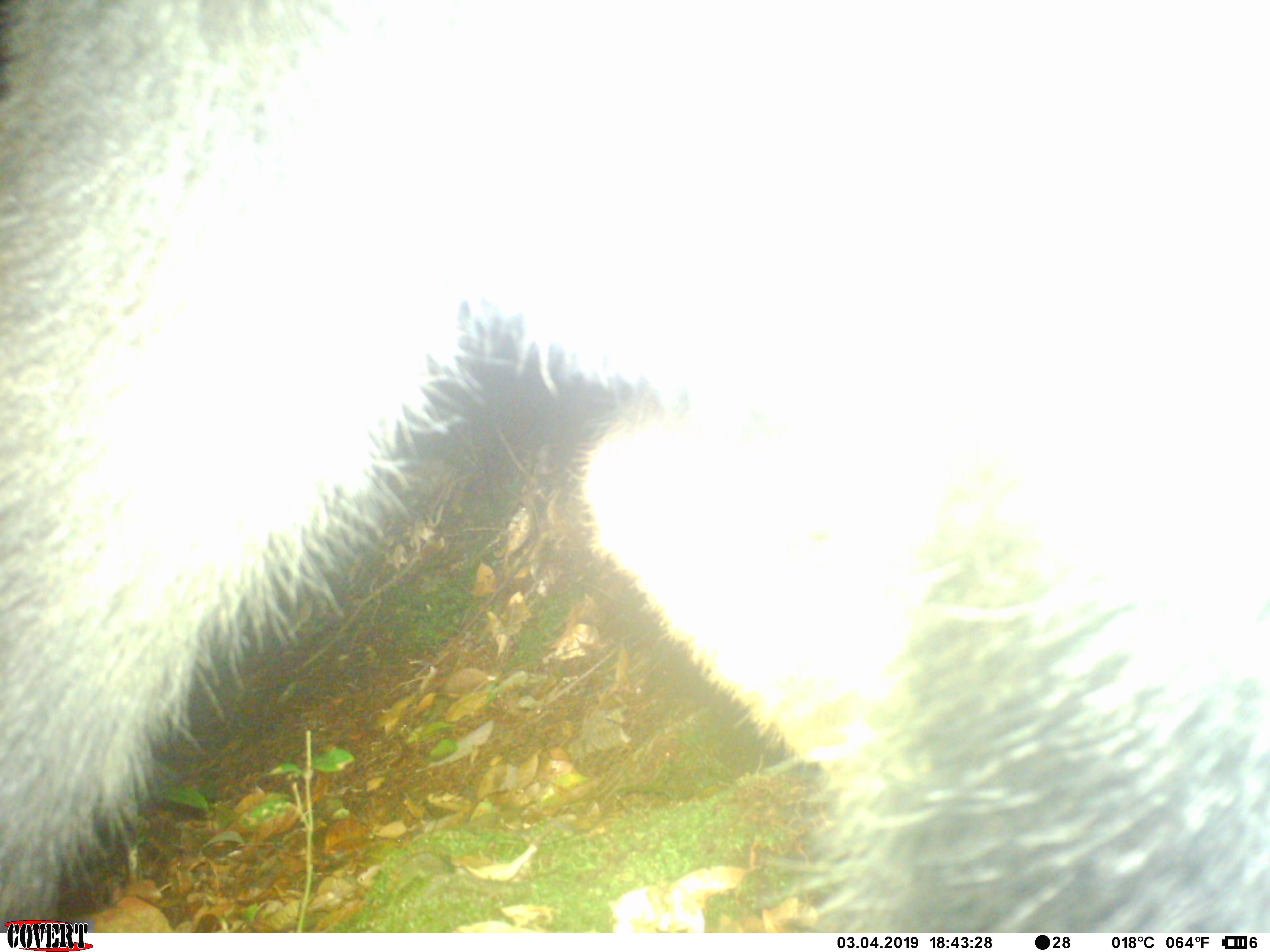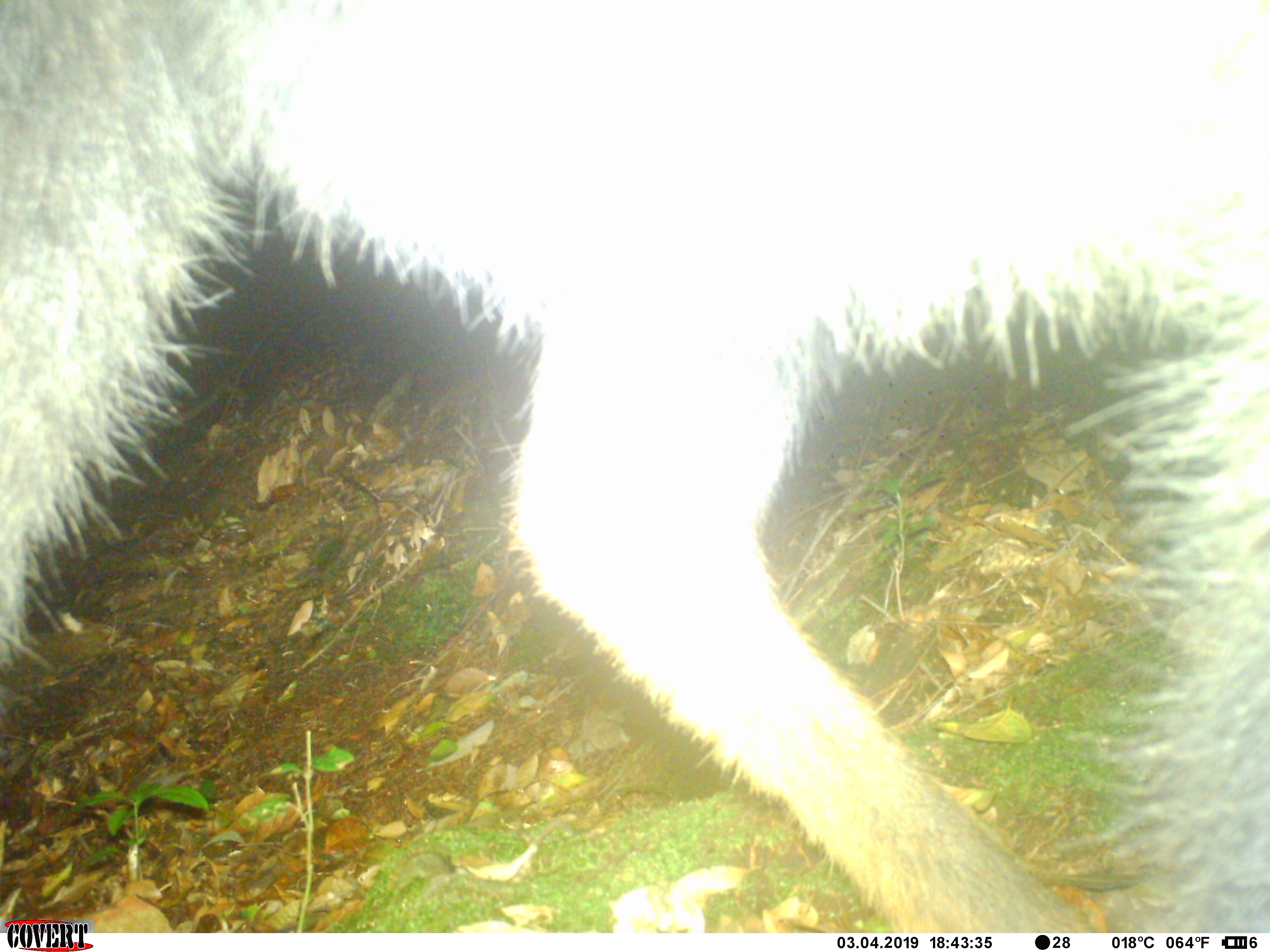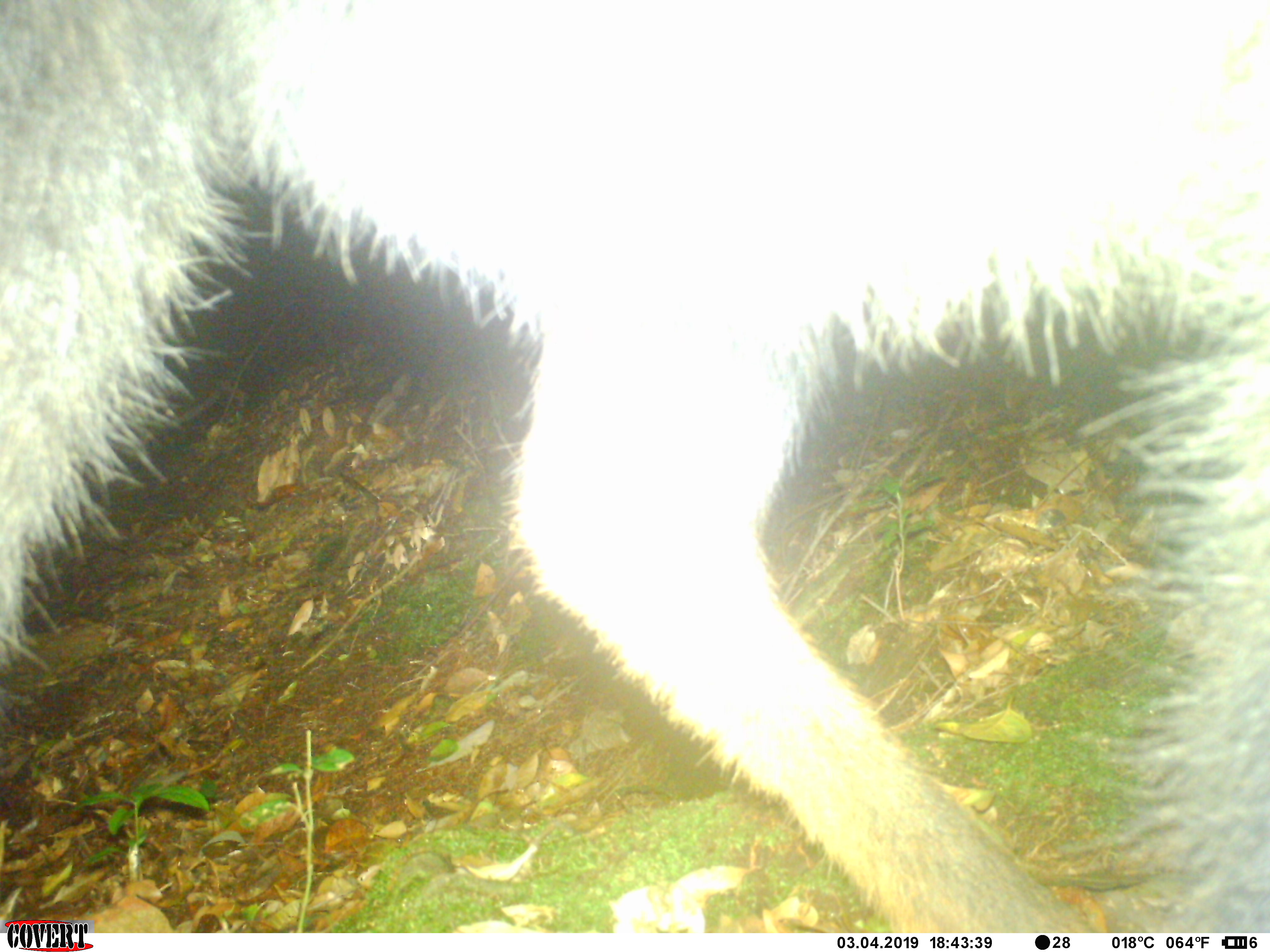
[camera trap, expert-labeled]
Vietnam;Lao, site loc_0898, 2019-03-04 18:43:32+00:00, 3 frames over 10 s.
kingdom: Animalia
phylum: Chordata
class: Mammalia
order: Artiodactyla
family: Bovidae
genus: Capricornis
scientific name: Capricornis sumatraensis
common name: chinese serow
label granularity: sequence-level